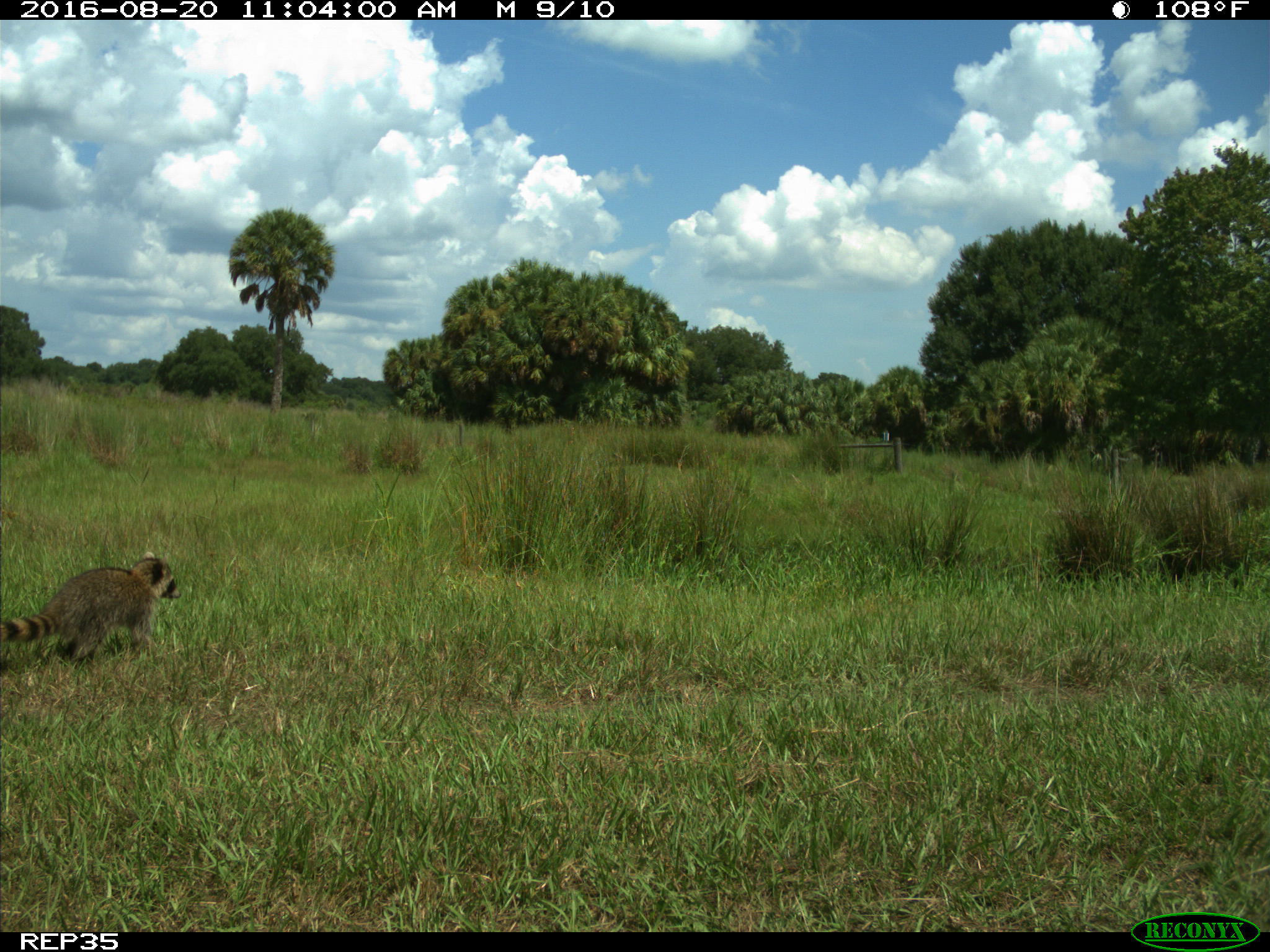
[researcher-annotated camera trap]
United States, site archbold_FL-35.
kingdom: Animalia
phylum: Chordata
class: Mammalia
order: Carnivora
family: Procyonidae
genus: Procyon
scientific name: Procyon lotor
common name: common raccoon